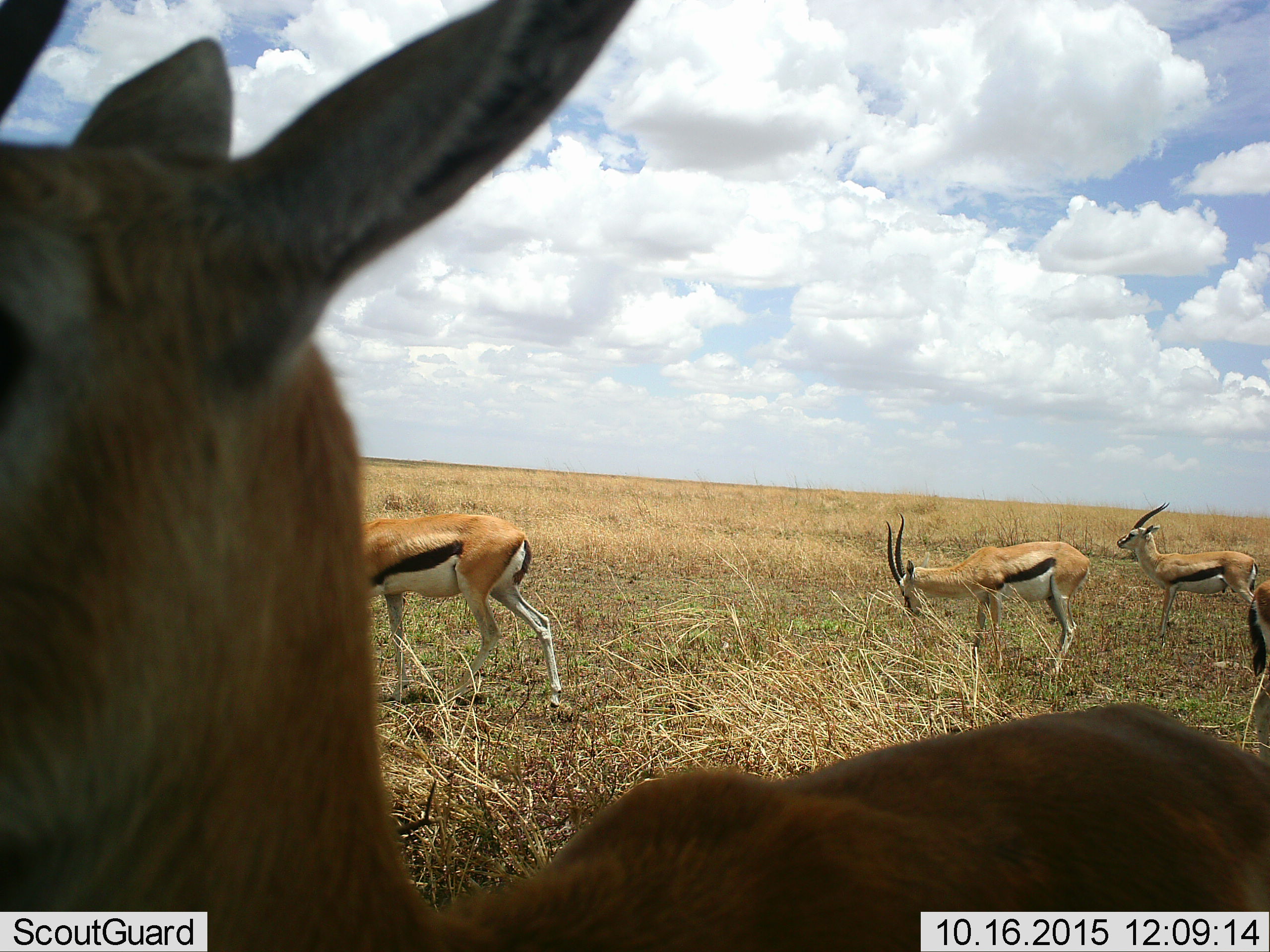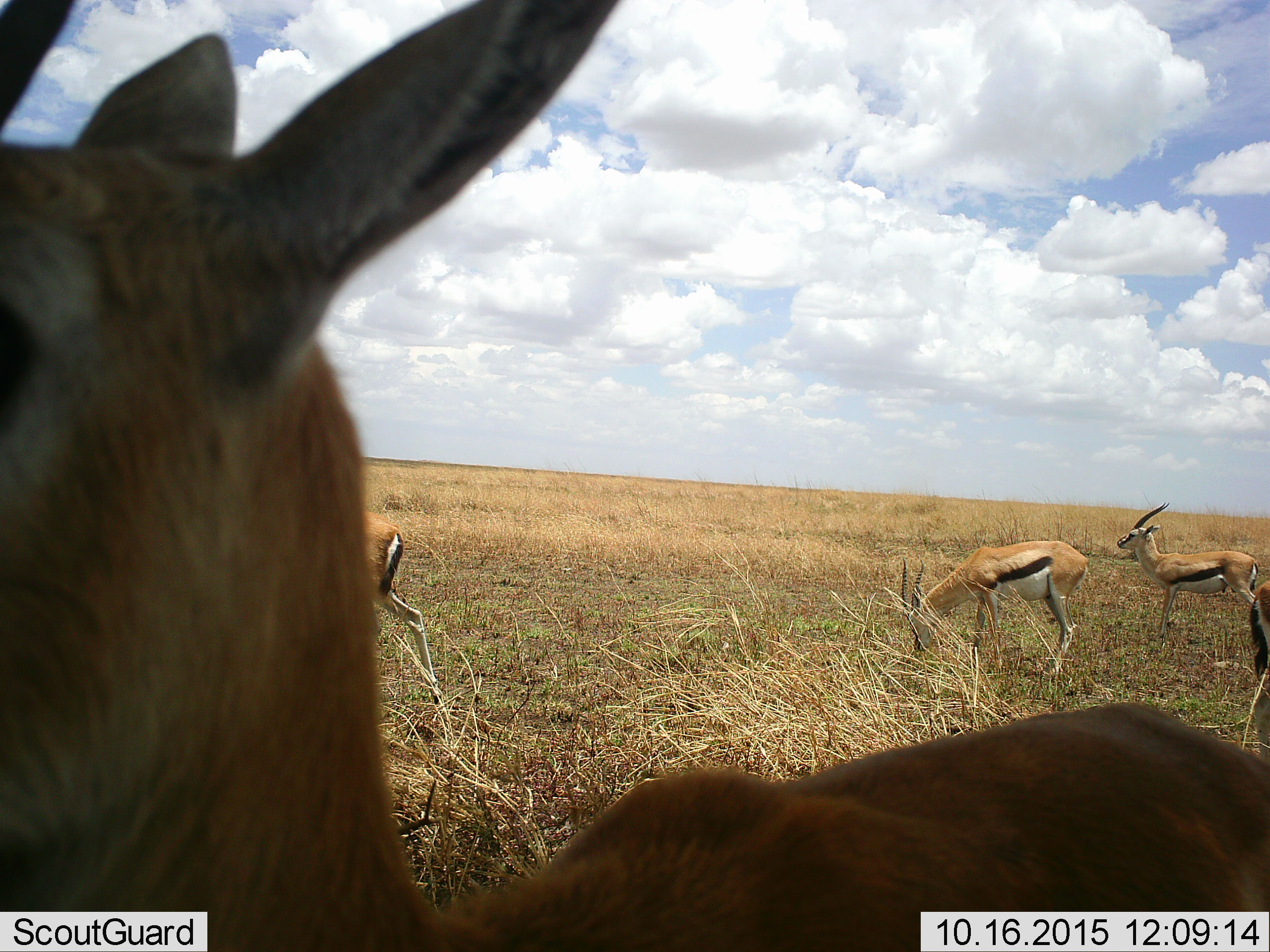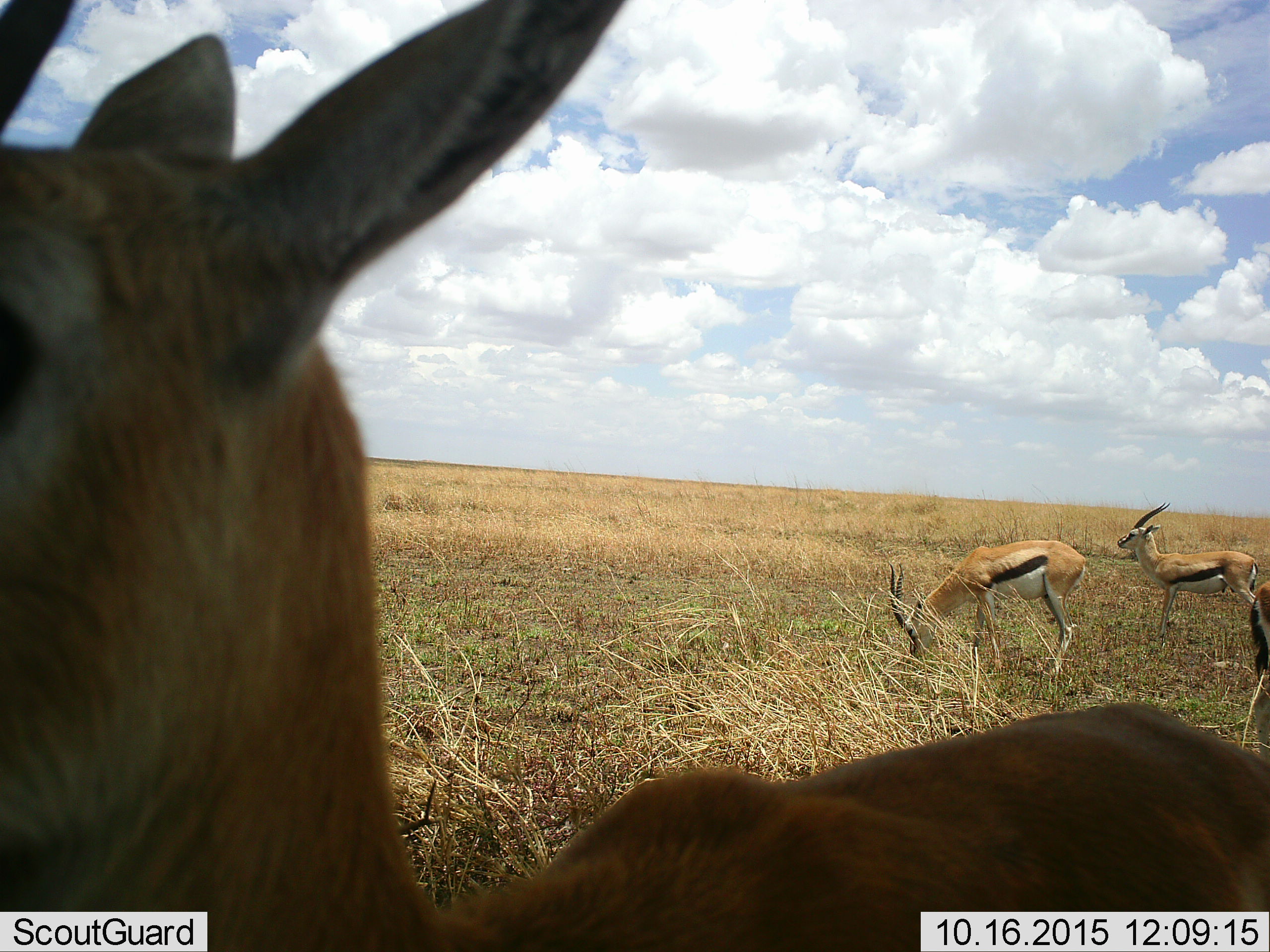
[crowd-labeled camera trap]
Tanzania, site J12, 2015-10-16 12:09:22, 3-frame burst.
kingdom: Animalia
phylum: Chordata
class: Mammalia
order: Artiodactyla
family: Bovidae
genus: Eudorcas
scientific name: Eudorcas thomsonii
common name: thomson's gazelle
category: gazellethomsons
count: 5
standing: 90%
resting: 0%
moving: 70%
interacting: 0%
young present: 0%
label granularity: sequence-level